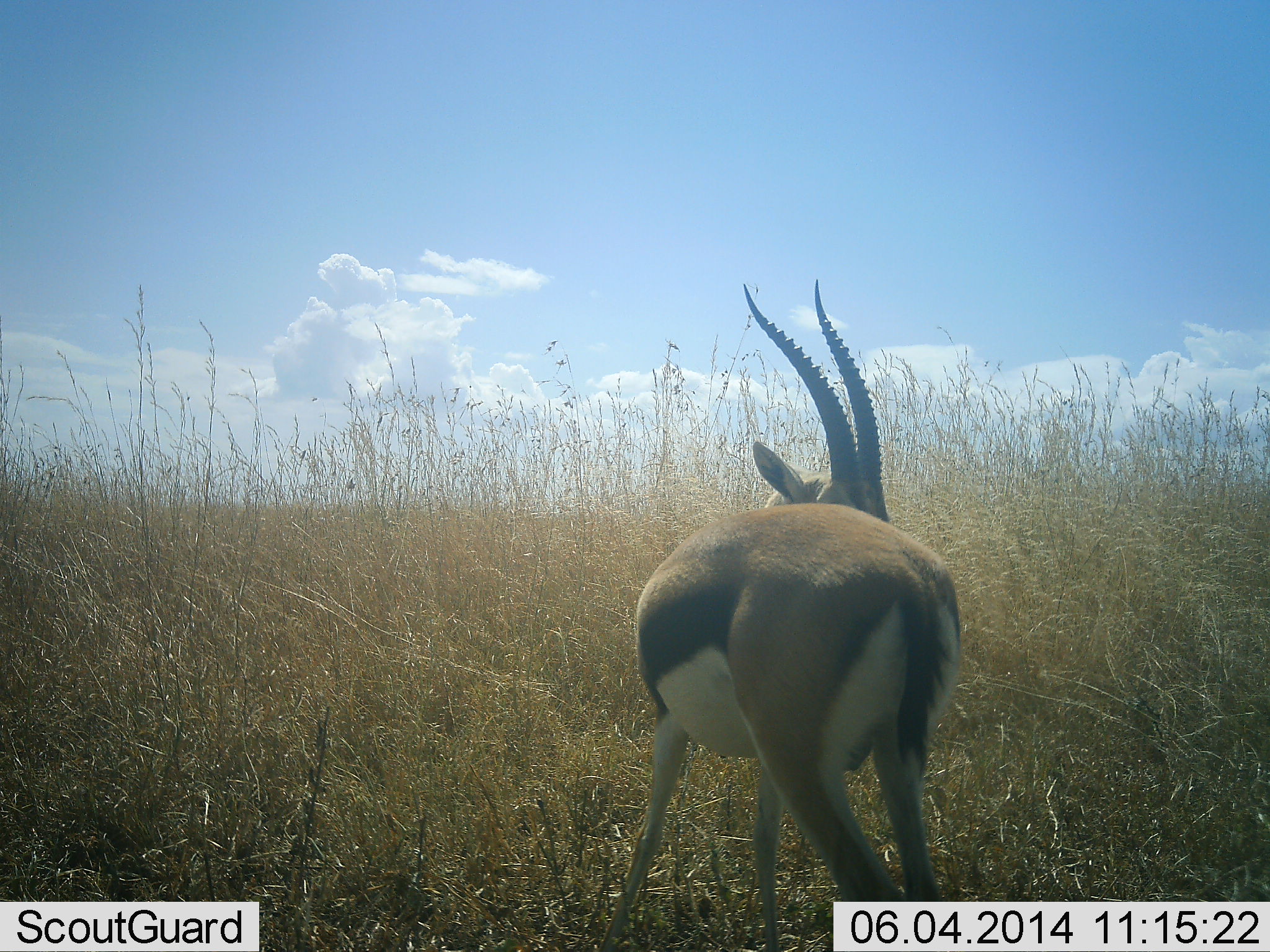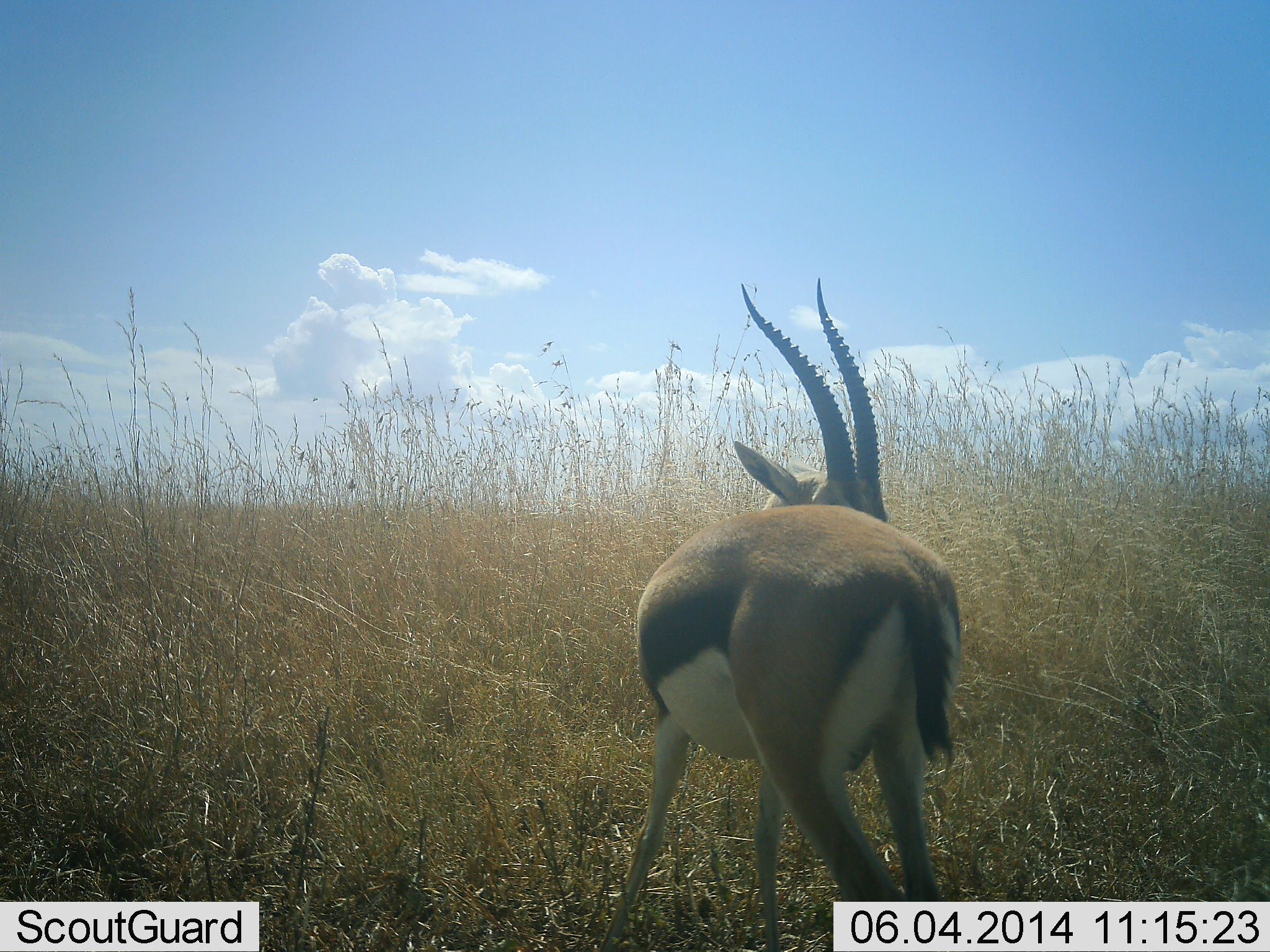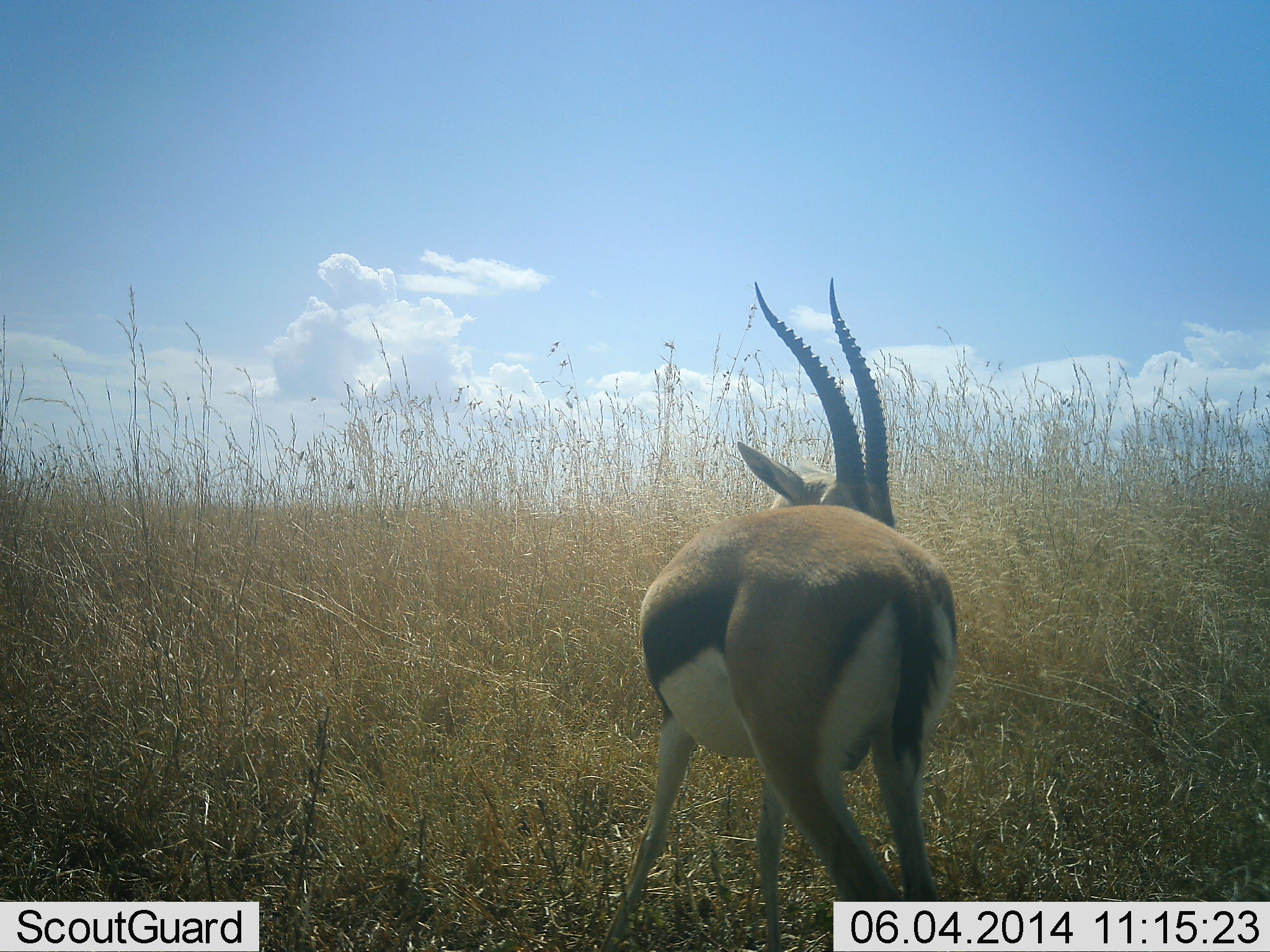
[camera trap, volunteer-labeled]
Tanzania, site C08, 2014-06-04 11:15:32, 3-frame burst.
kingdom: Animalia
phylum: Chordata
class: Mammalia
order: Artiodactyla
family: Bovidae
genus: Eudorcas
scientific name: Eudorcas thomsonii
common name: thomson's gazelle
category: gazellethomsons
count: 1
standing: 100%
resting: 0%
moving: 0%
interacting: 0%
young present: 0%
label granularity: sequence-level